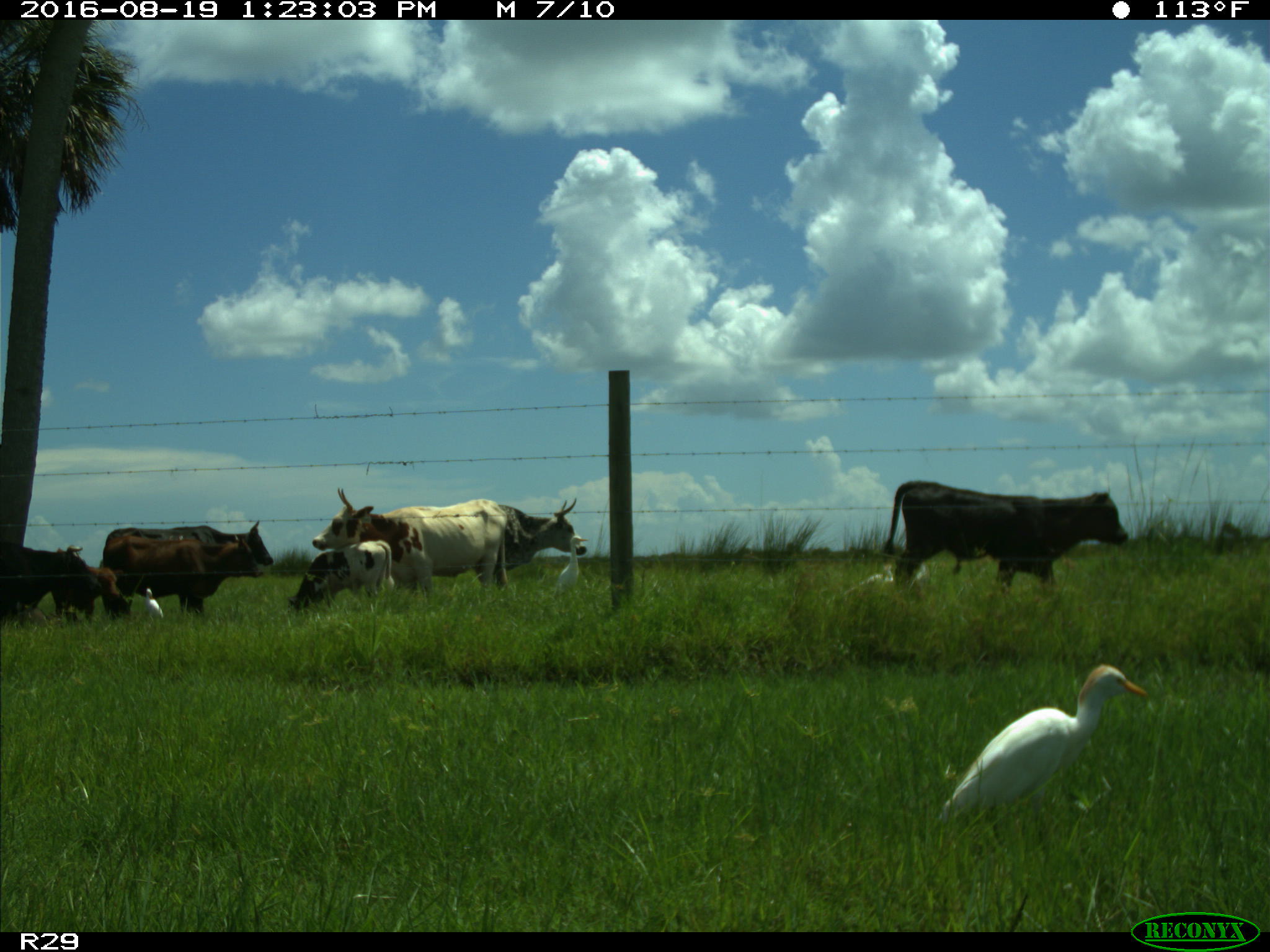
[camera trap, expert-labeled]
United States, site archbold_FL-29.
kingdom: Animalia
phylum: Chordata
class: Mammalia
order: Artiodactyla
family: Bovidae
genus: Bos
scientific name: Bos taurus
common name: domestic cow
Bos taurus (domestic cow).